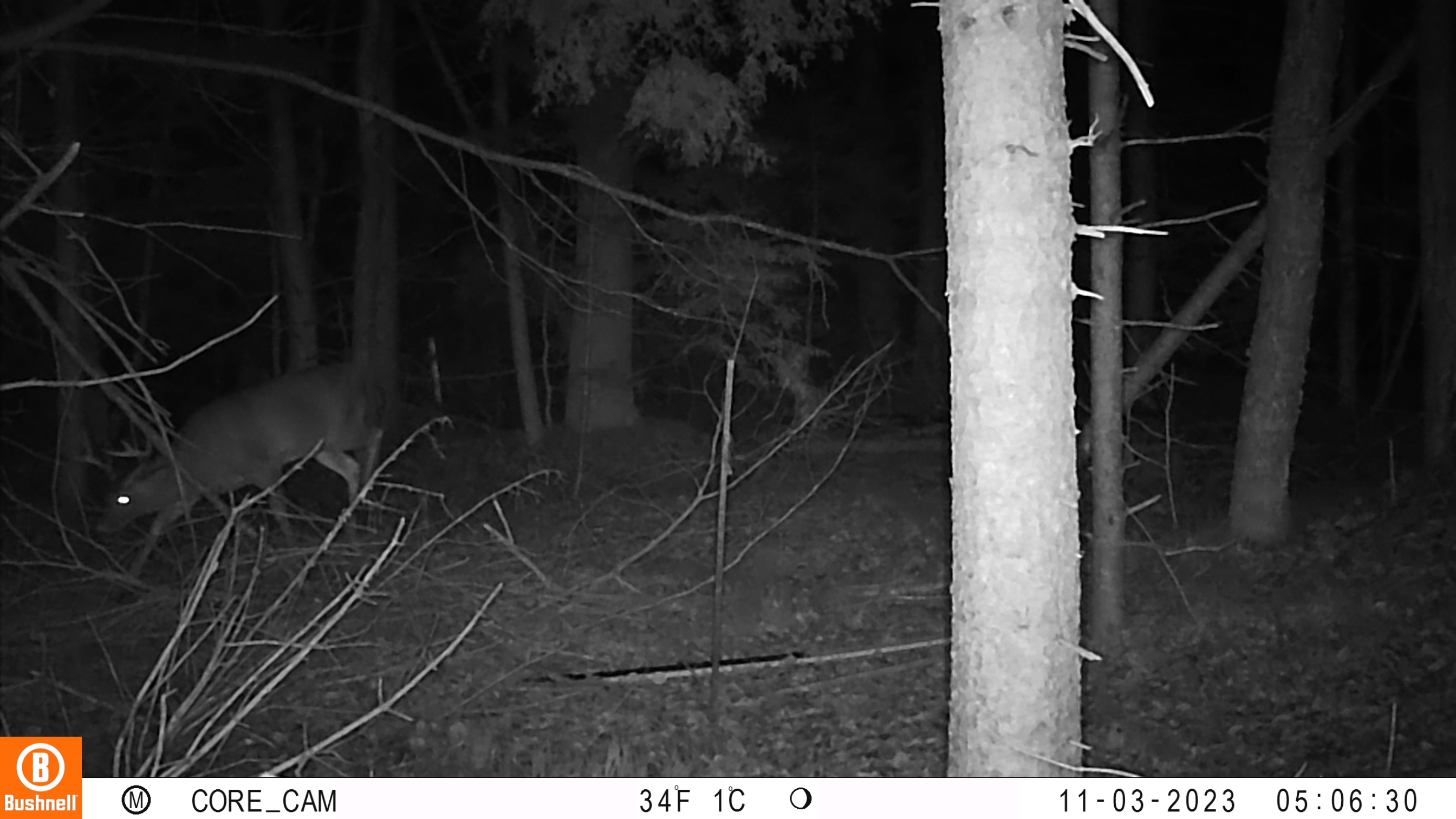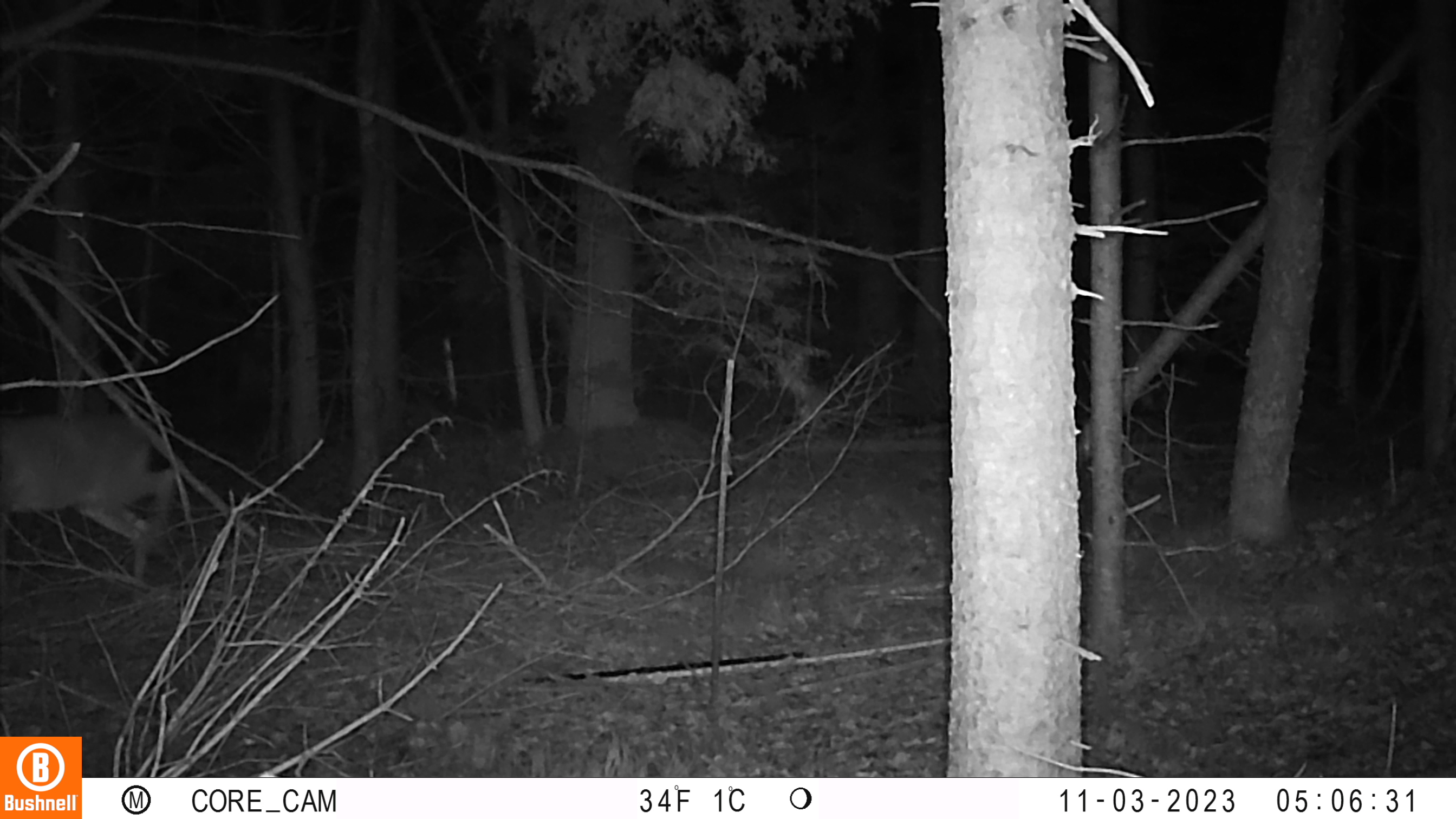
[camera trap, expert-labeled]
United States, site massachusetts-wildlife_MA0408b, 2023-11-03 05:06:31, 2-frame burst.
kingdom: Animalia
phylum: Chordata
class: Mammalia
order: Artiodactyla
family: Cervidae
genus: Odocoileus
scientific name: Odocoileus virginianus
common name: white-tailed deer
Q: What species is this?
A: White-tailed deer (Odocoileus virginianus).